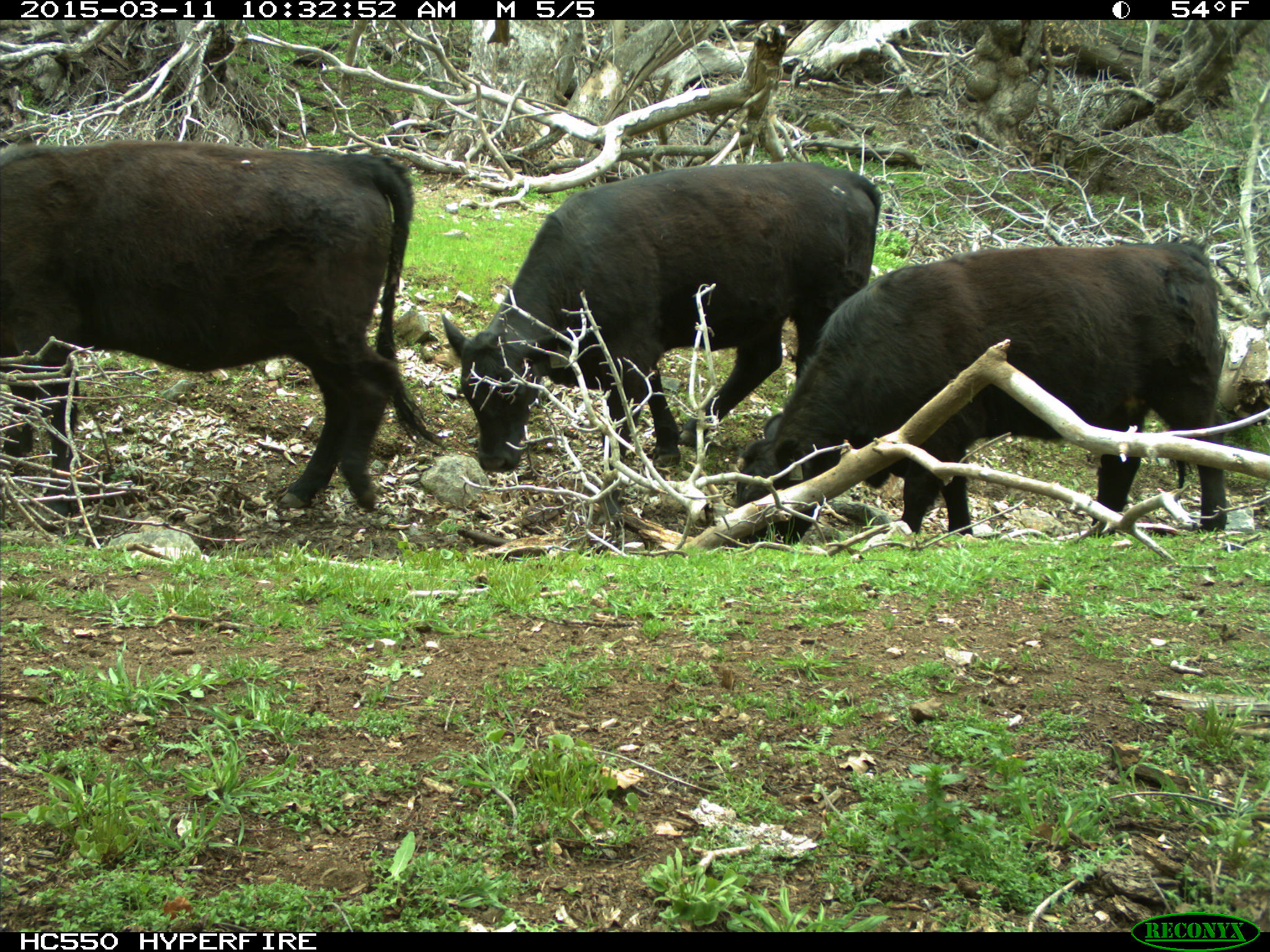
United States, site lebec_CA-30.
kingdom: Animalia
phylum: Chordata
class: Mammalia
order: Artiodactyla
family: Bovidae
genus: Bos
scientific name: Bos taurus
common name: domestic cow